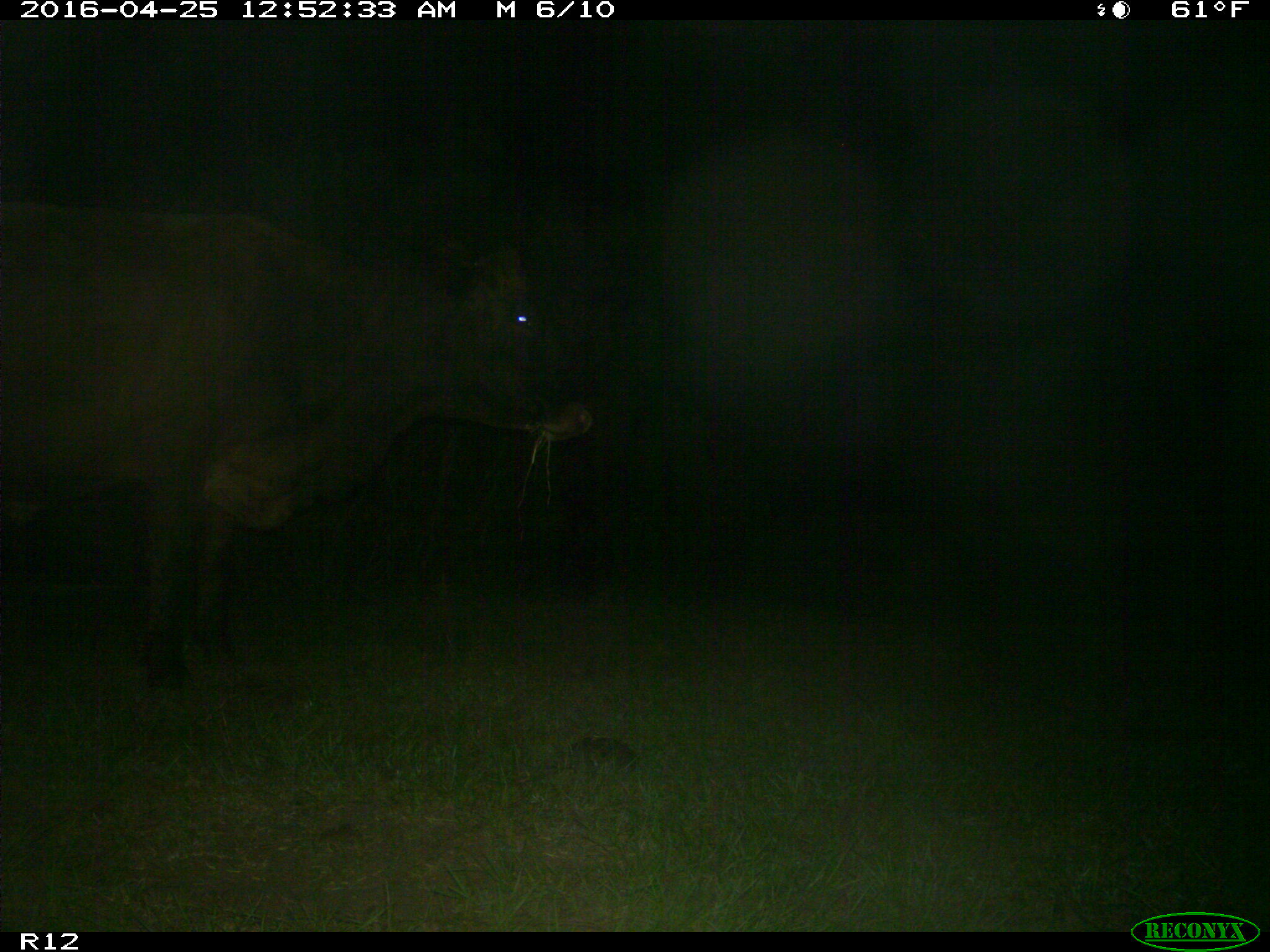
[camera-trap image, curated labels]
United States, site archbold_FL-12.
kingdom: Animalia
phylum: Chordata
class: Mammalia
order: Artiodactyla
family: Bovidae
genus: Bos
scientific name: Bos taurus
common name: domestic cow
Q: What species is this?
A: Bos taurus (domestic cow).